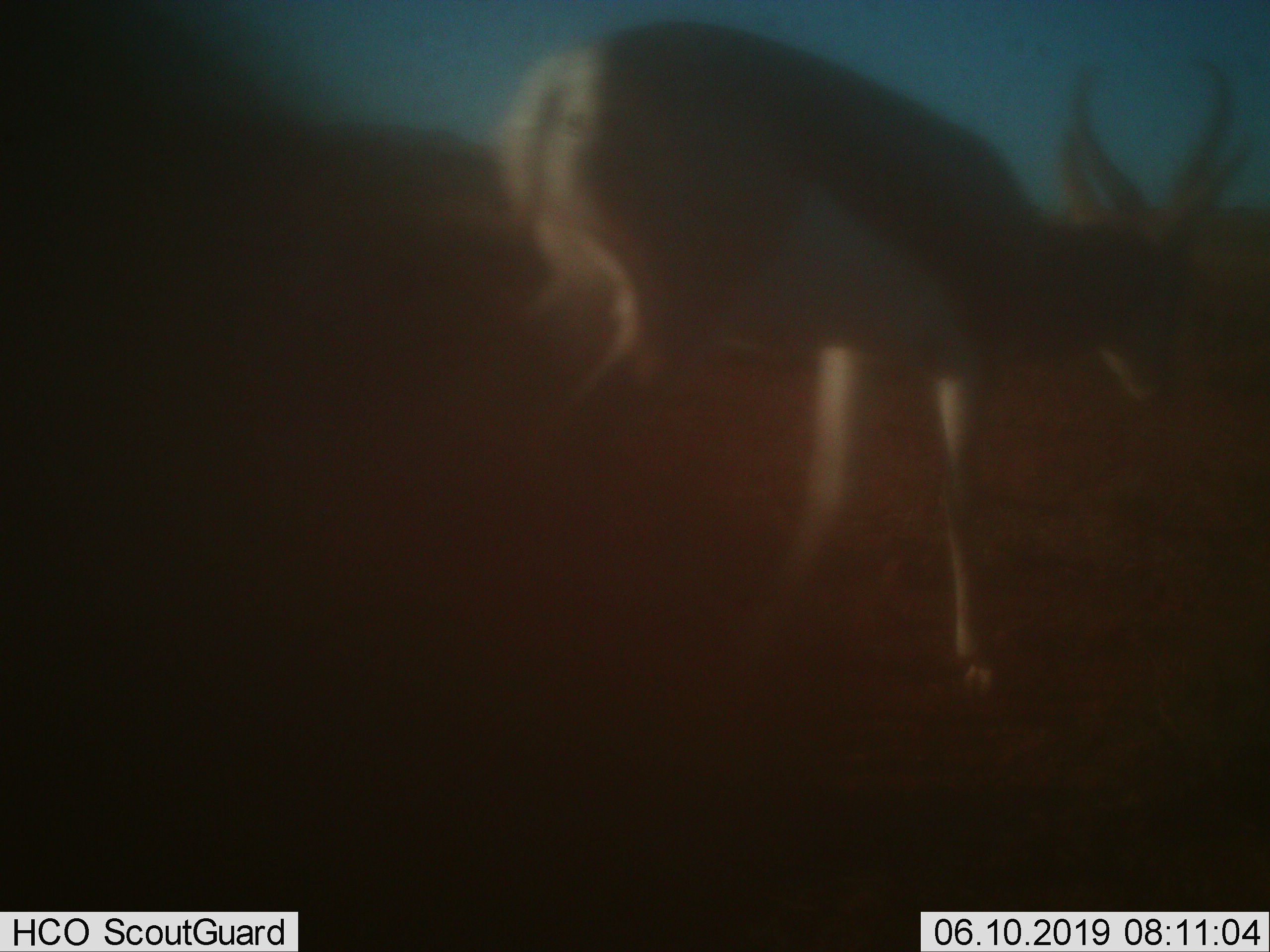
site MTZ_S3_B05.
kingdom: Animalia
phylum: Chordata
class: Mammalia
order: Artiodactyla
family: Bovidae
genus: Antidorcas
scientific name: Antidorcas marsupialis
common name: springbok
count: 1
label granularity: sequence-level